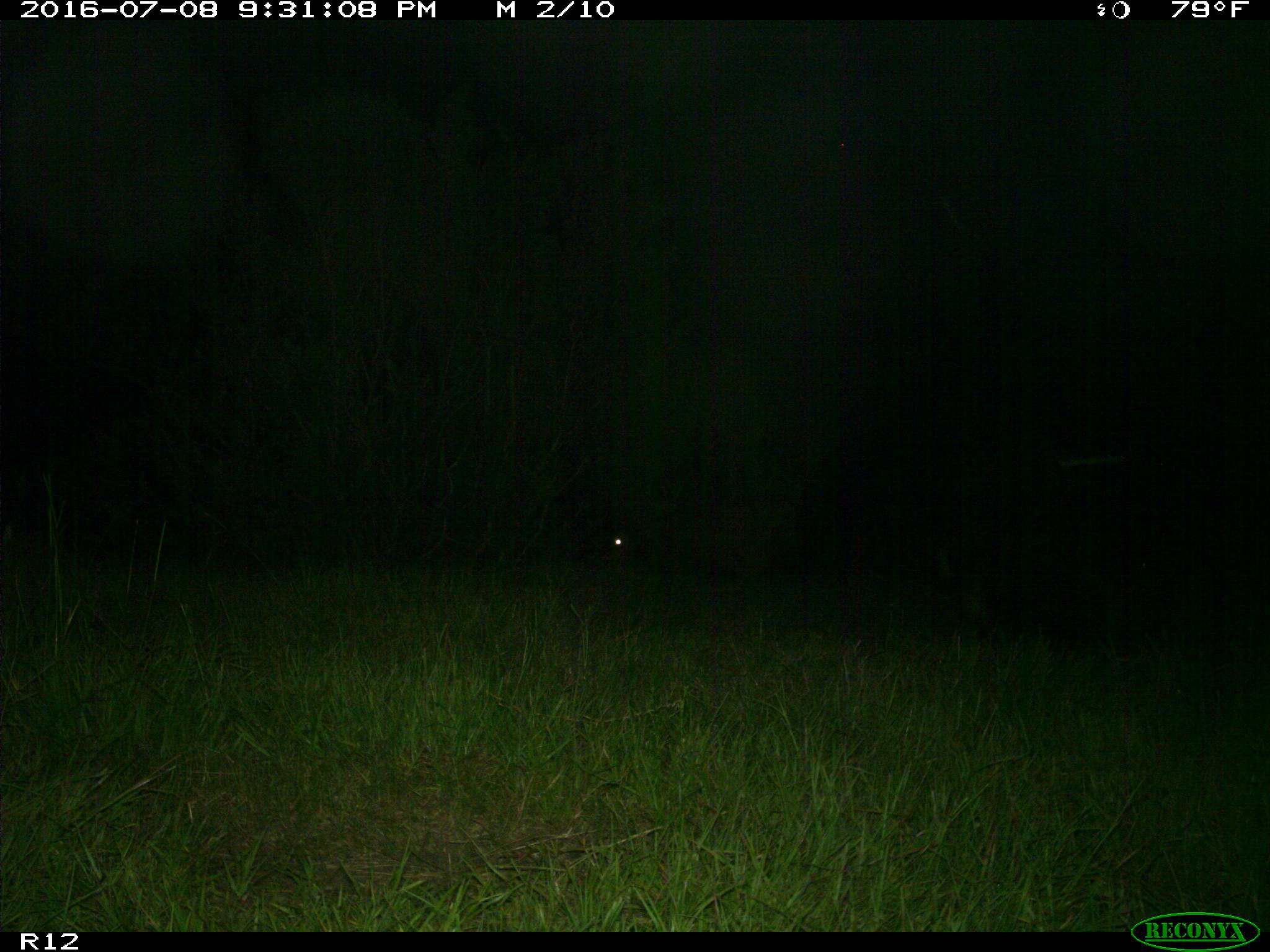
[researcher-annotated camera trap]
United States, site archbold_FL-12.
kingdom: Animalia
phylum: Chordata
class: Mammalia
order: Artiodactyla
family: Bovidae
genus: Bos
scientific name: Bos taurus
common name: domestic cow